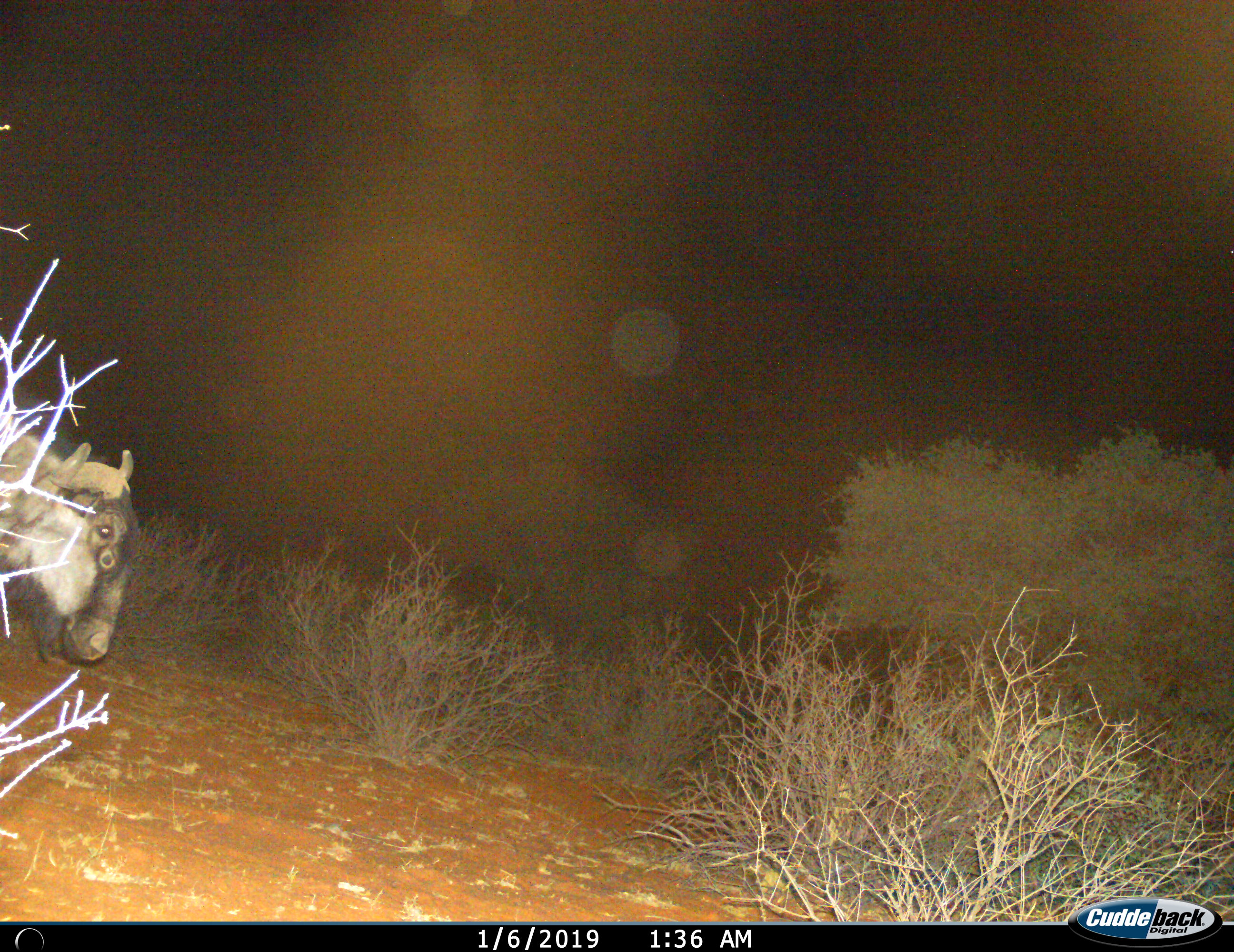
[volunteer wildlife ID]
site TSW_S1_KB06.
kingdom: Animalia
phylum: Chordata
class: Mammalia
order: Artiodactyla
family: Bovidae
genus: Connochaetes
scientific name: Connochaetes taurinus taurinus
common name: blue wildebeest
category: wildebeestblue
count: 1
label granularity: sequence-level